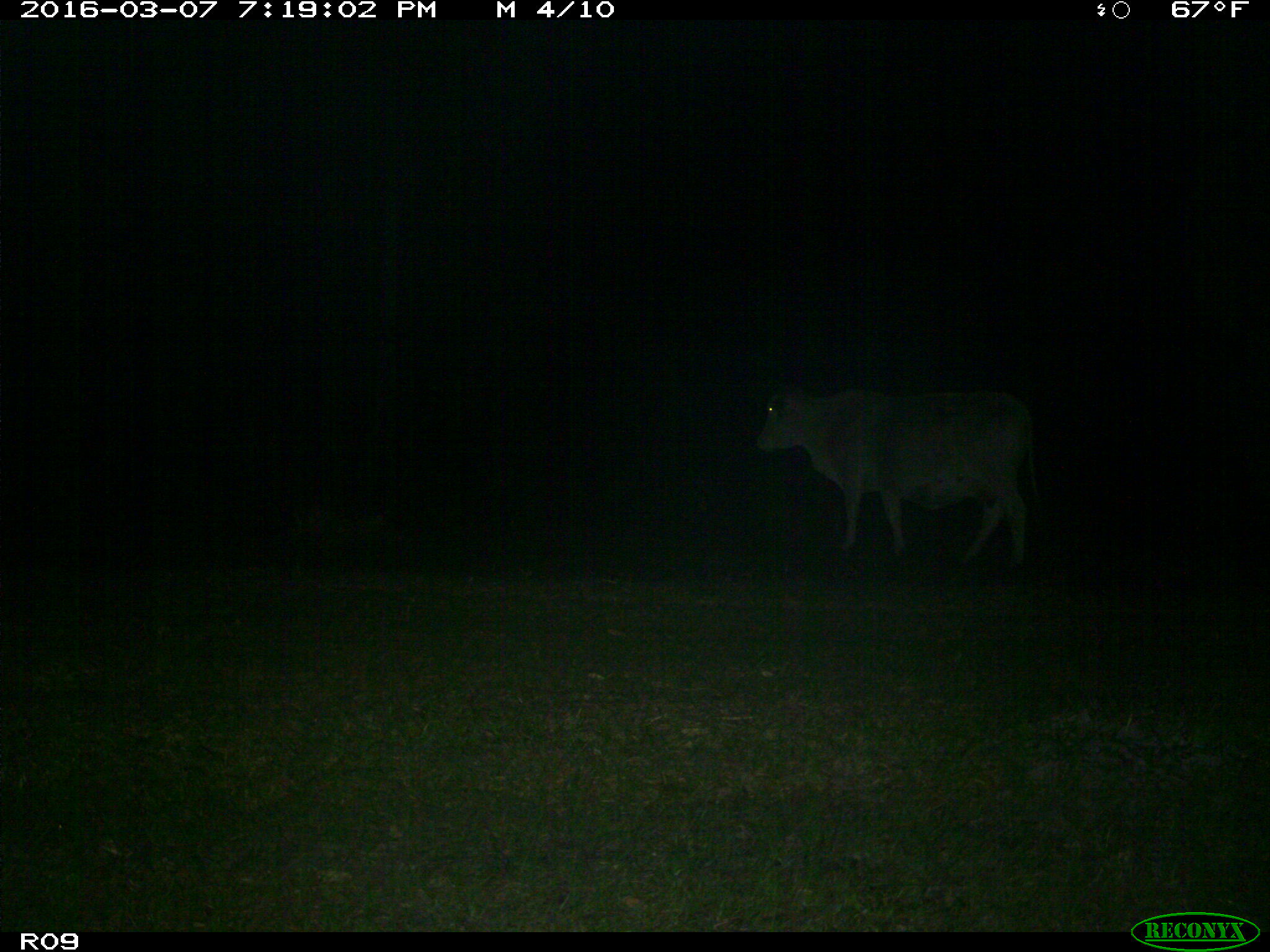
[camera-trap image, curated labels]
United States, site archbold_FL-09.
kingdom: Animalia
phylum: Chordata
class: Mammalia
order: Artiodactyla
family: Bovidae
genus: Bos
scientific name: Bos taurus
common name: domestic cow